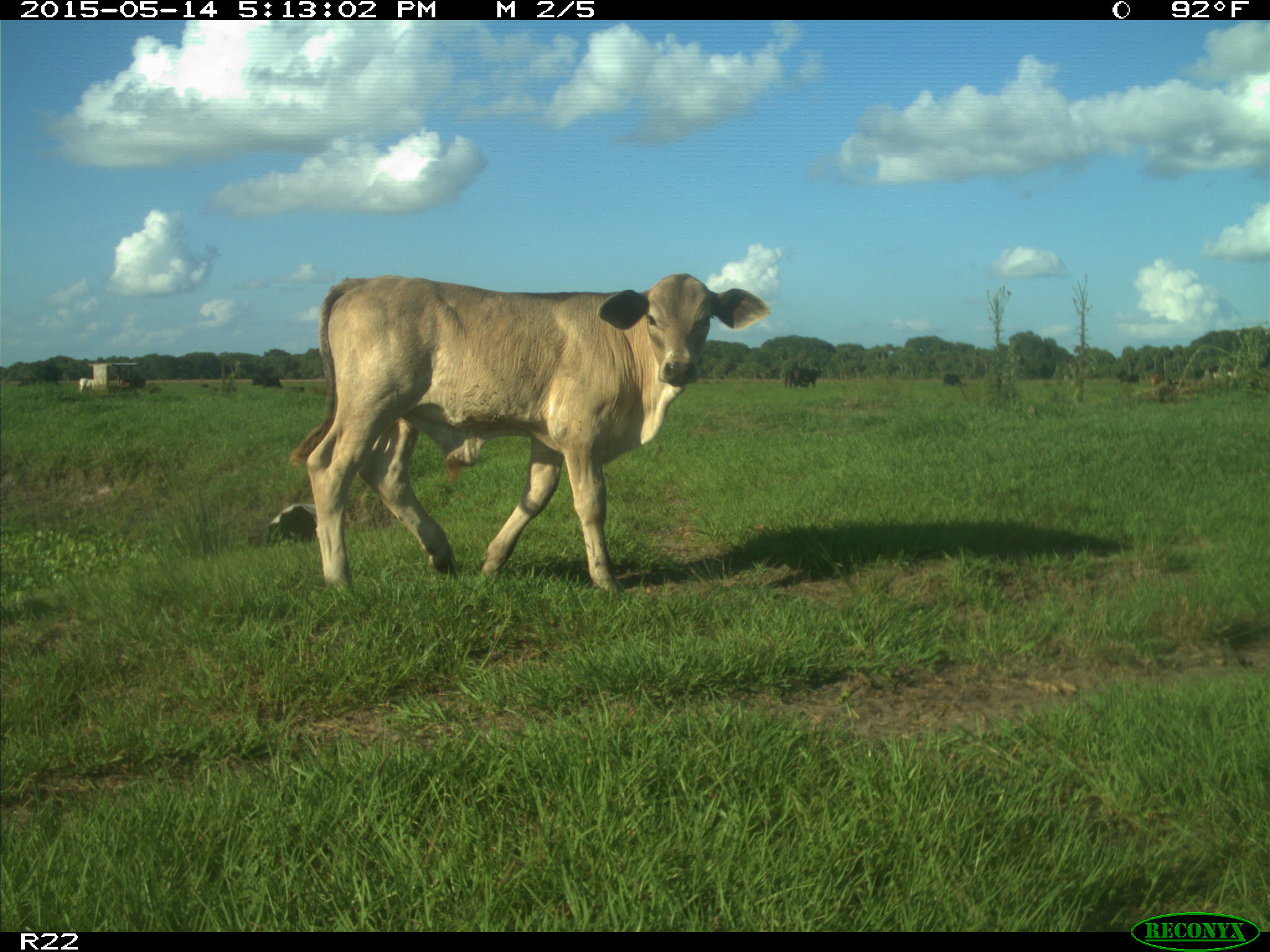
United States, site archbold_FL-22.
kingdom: Animalia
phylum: Chordata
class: Mammalia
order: Artiodactyla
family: Bovidae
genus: Bos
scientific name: Bos taurus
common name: domestic cow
Bos taurus (domestic cow).